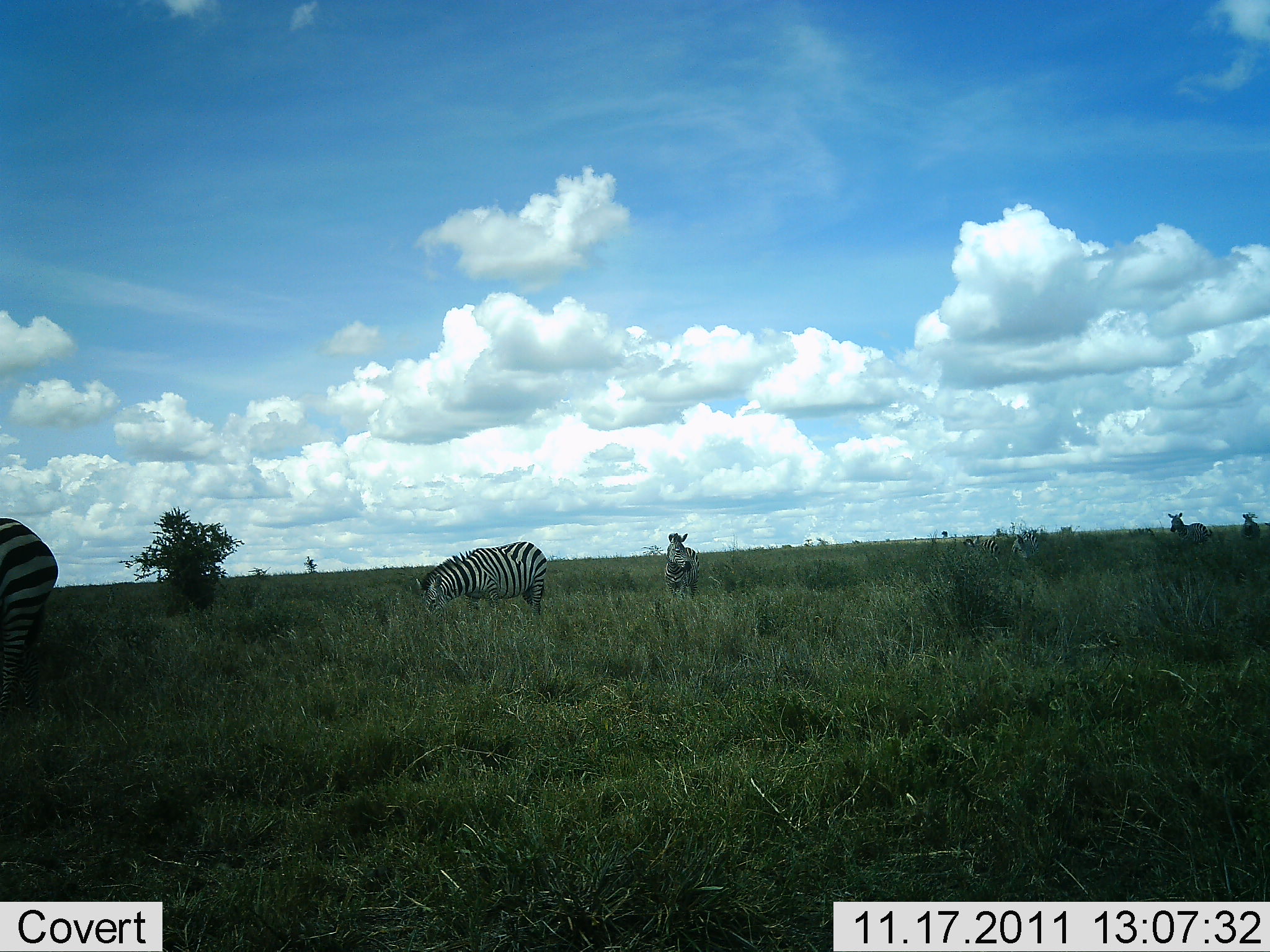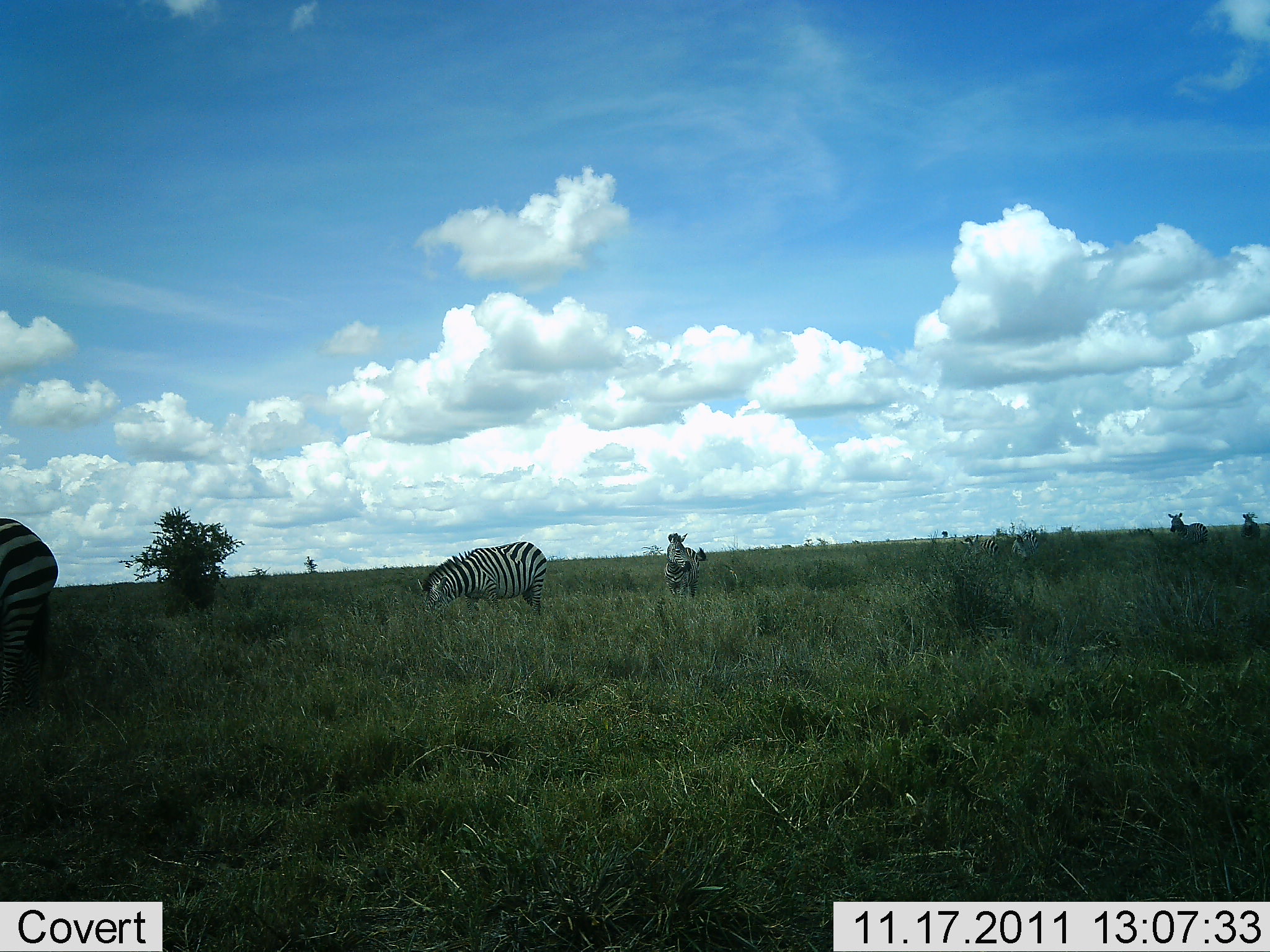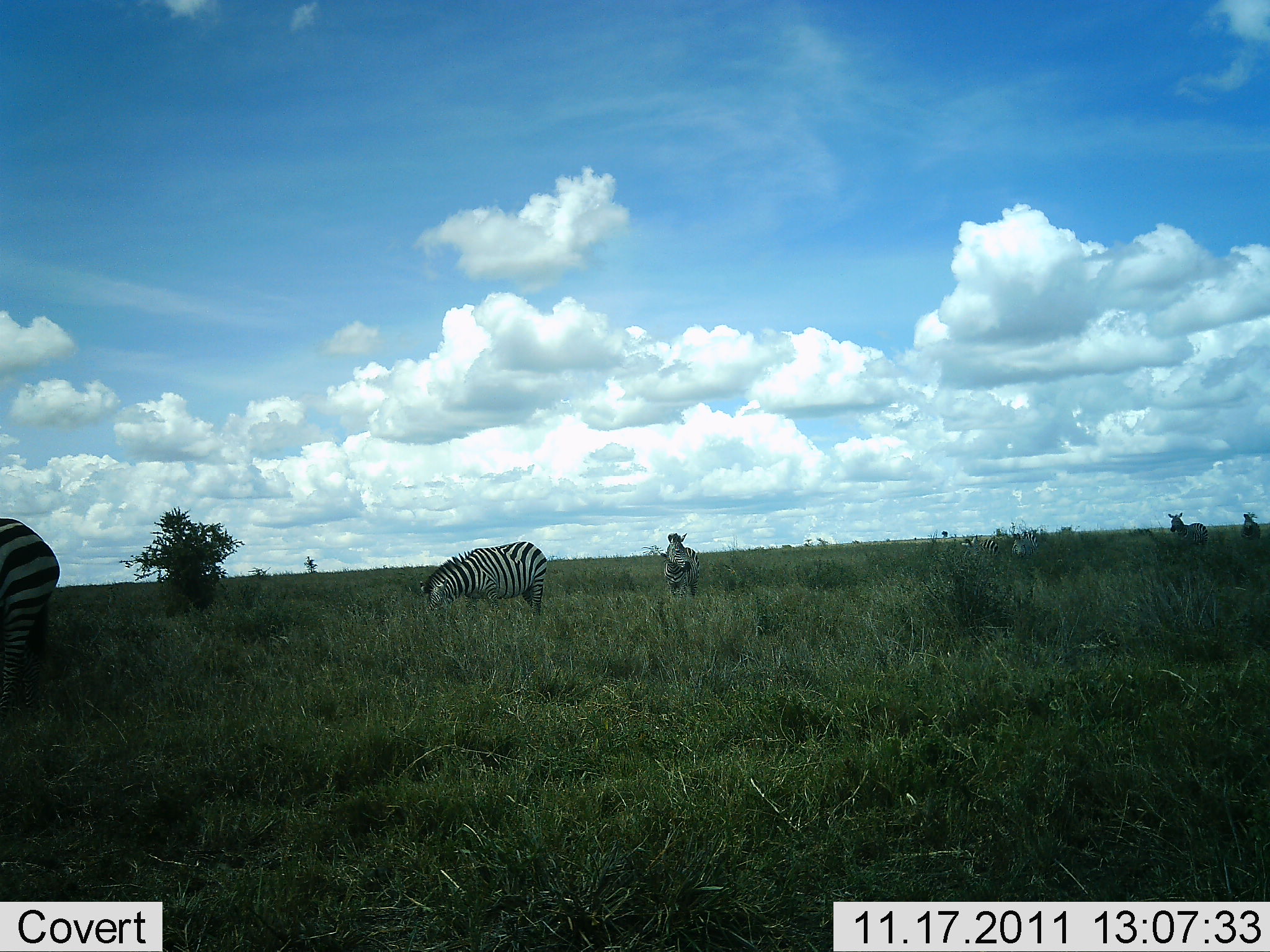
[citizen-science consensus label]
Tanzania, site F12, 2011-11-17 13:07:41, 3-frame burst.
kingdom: Animalia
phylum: Chordata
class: Mammalia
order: Perissodactyla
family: Equidae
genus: Equus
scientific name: Equus quagga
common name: plains zebra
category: zebra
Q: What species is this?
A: Zebra (plains zebra) (Equus quagga).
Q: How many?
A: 6.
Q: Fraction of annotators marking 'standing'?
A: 67%.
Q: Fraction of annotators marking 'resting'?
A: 0%.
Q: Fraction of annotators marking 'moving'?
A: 33%.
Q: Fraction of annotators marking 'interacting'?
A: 0%.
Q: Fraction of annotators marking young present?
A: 0%.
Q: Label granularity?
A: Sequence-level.